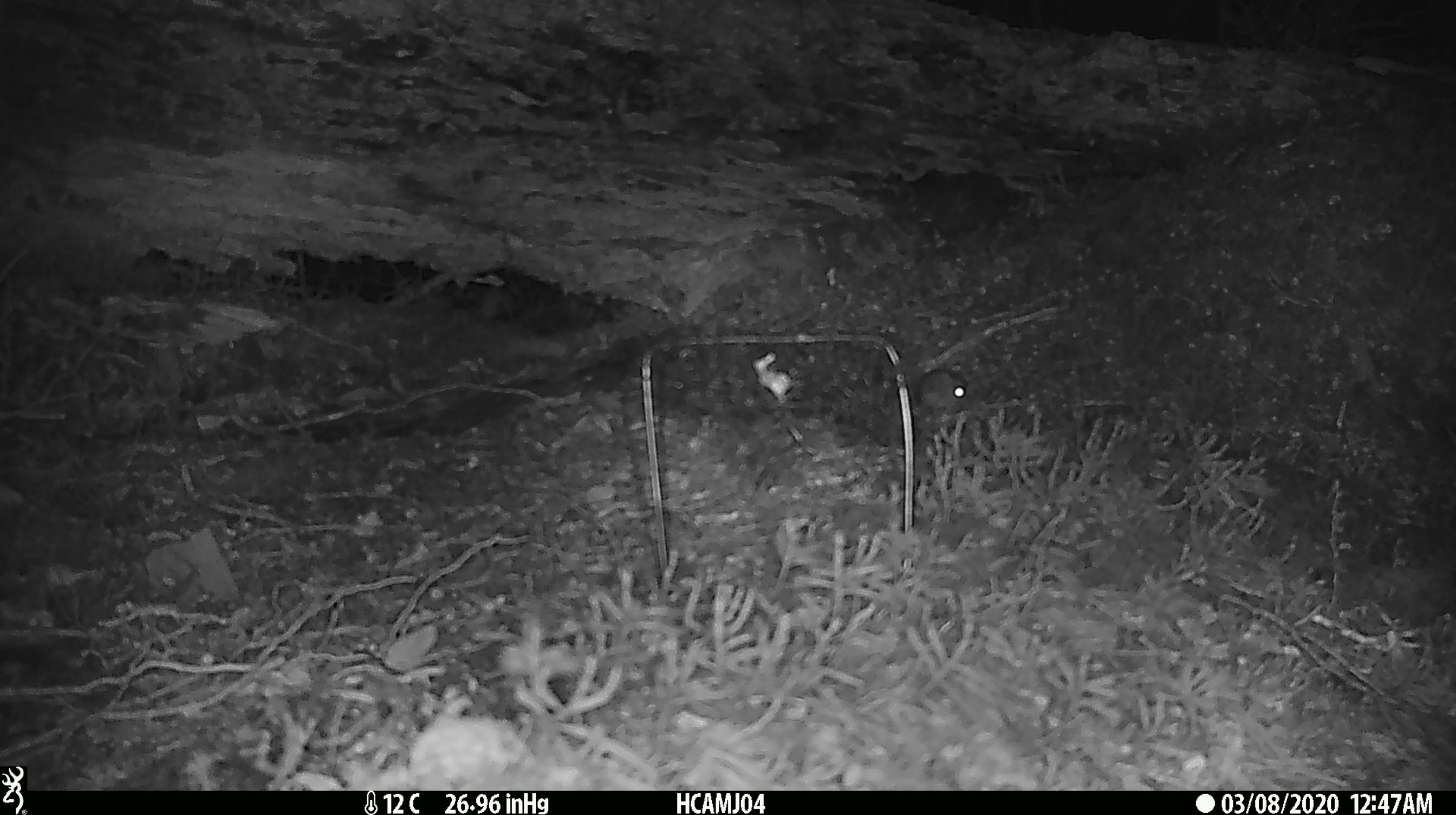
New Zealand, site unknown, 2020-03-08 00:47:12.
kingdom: Animalia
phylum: Chordata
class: Mammalia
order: Rodentia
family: Muridae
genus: Mus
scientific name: Mus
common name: mouse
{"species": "mouse (Mus)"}